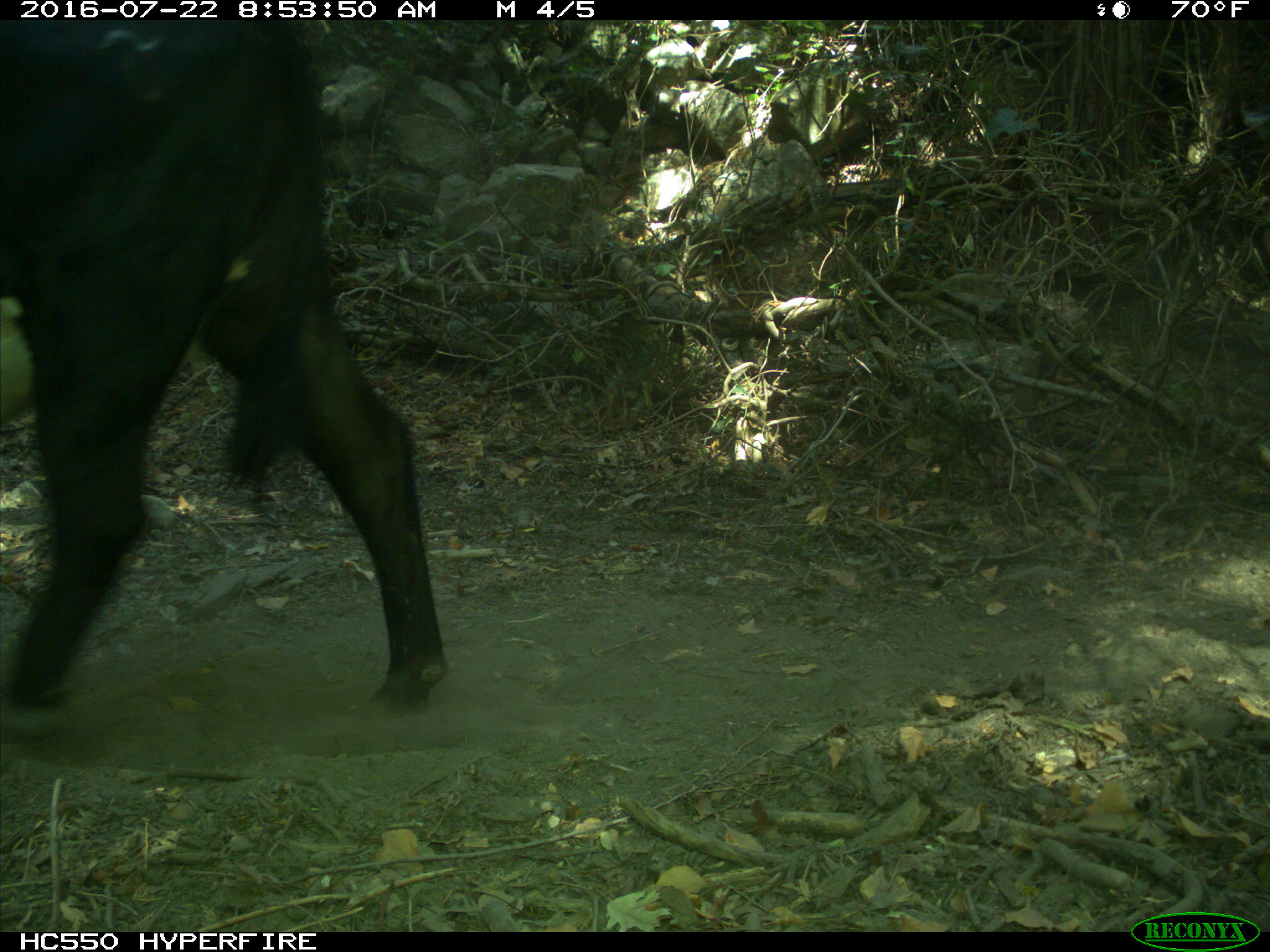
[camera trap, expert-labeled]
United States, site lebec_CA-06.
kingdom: Animalia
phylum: Chordata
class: Mammalia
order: Artiodactyla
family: Bovidae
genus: Bos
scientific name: Bos taurus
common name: domestic cow